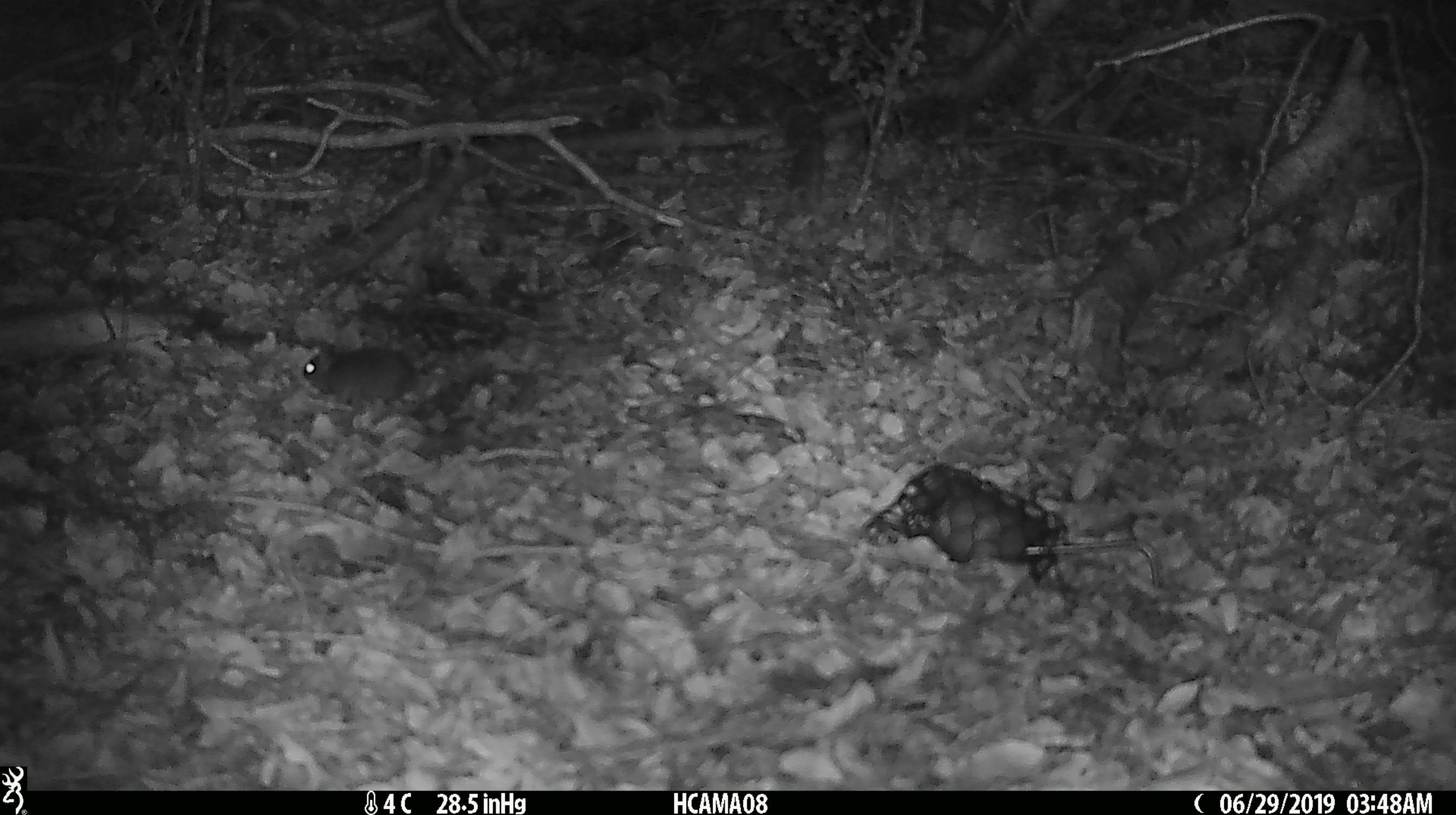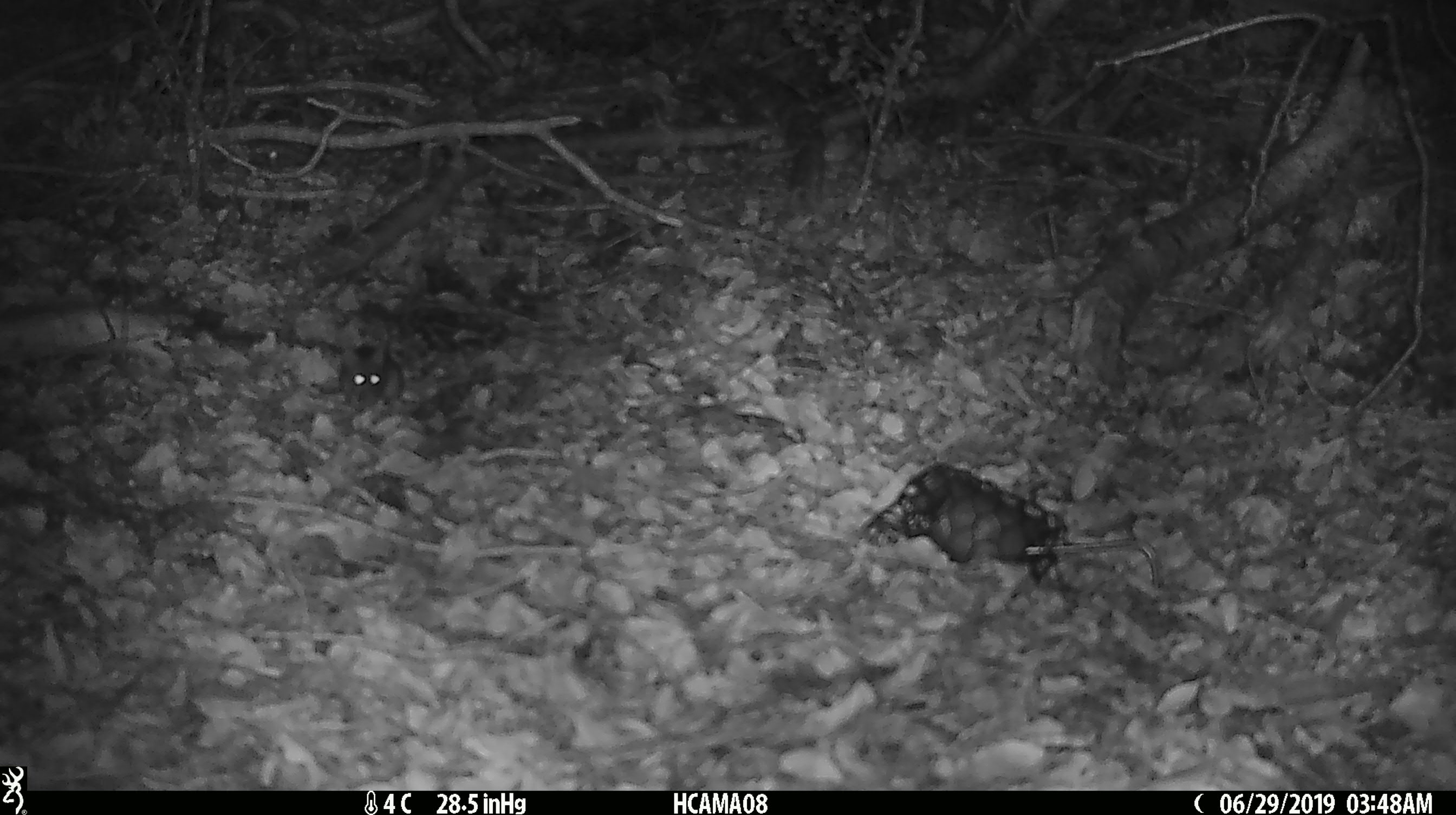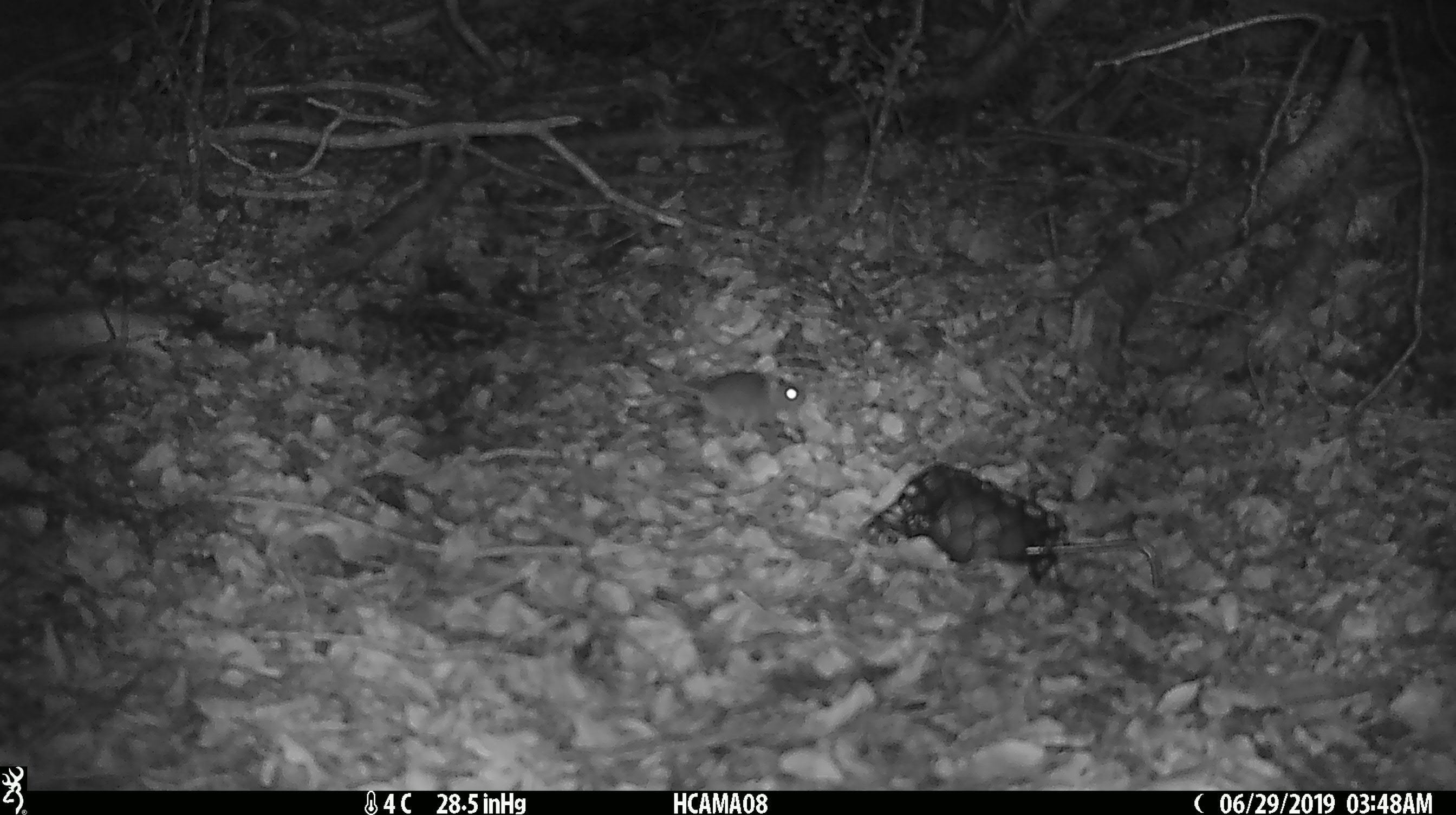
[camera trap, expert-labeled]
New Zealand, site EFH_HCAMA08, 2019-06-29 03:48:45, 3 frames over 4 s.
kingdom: Animalia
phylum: Chordata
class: Mammalia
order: Rodentia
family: Muridae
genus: Mus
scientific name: Mus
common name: mouse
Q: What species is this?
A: Mouse (Mus).